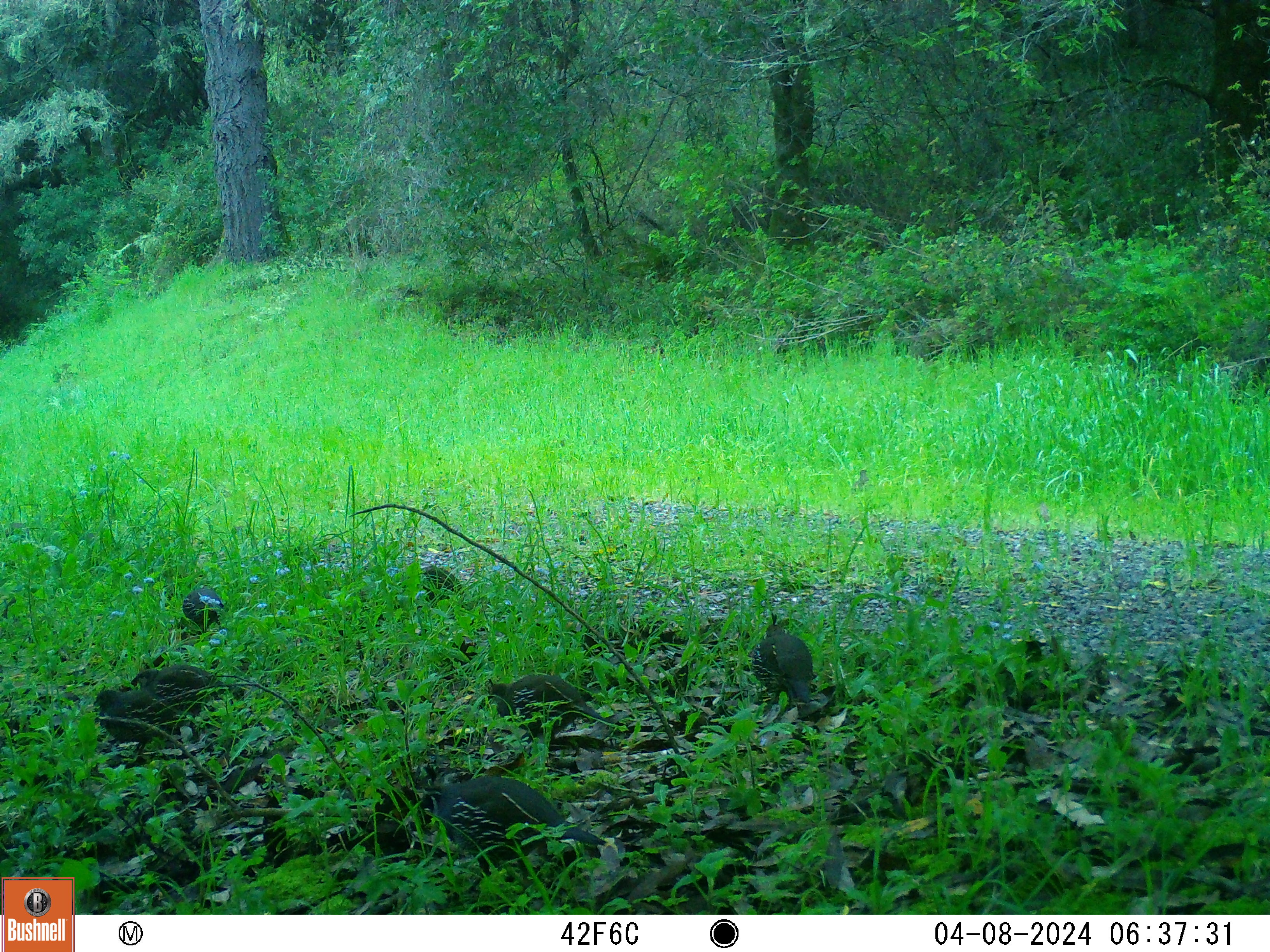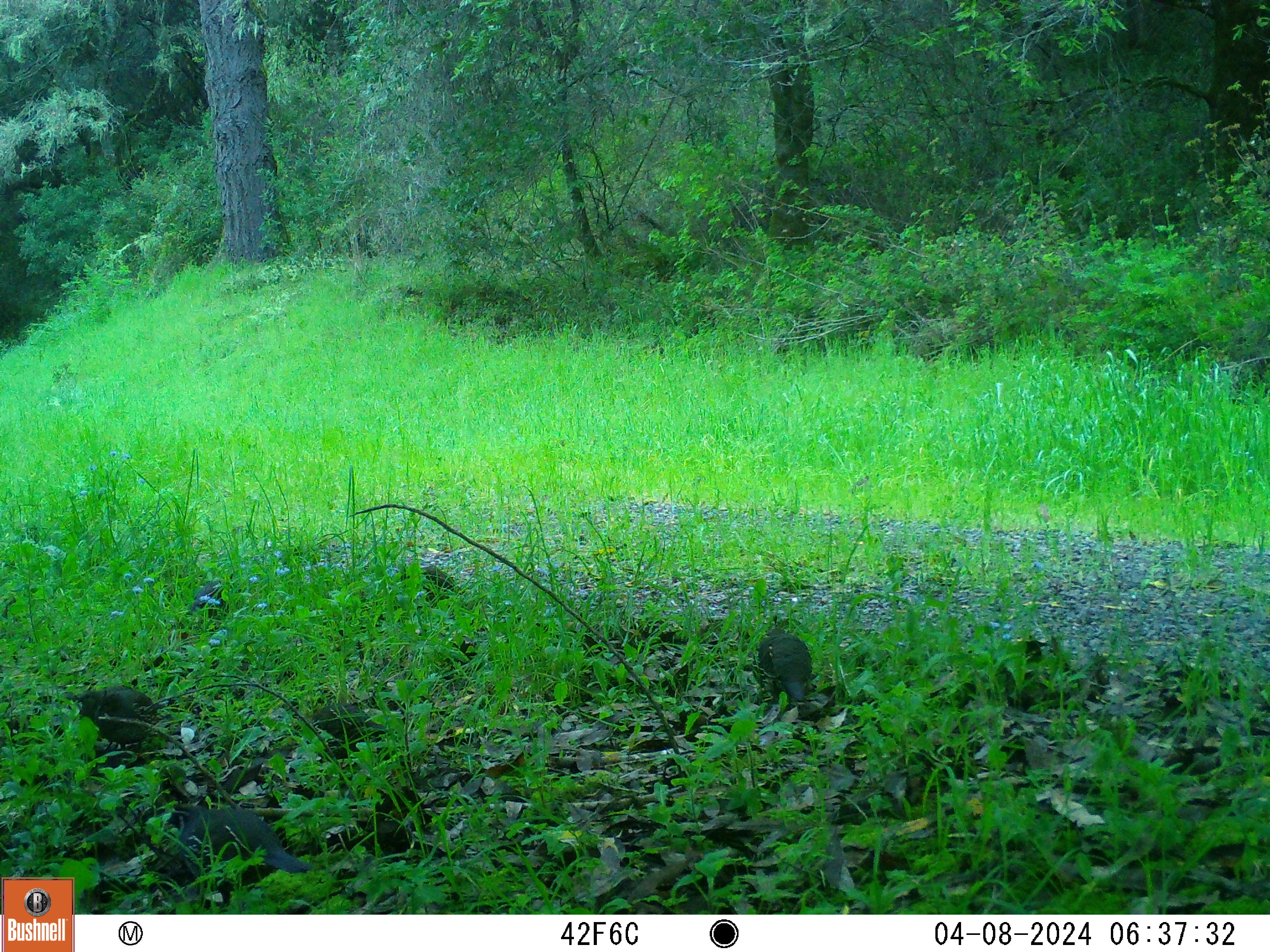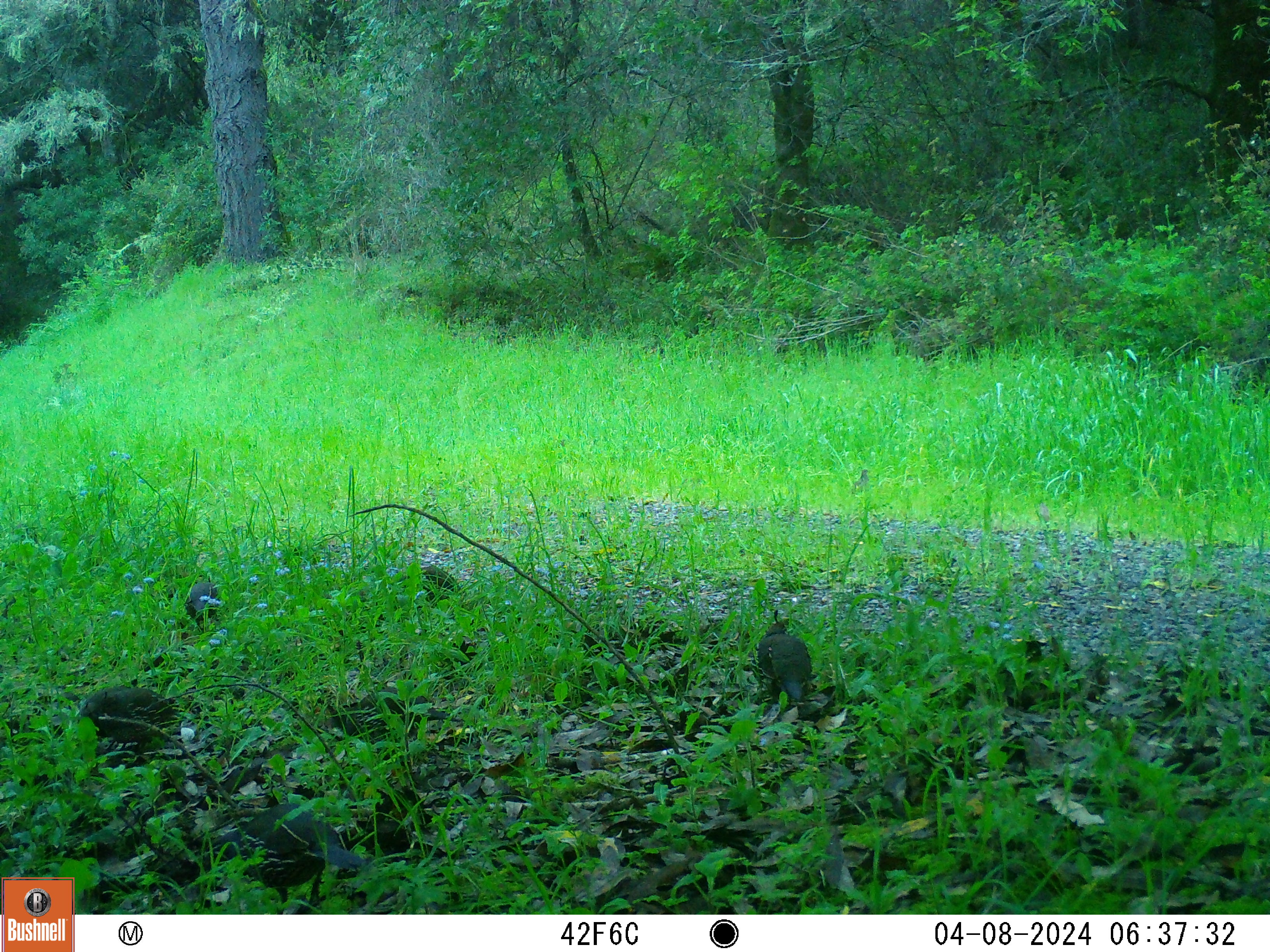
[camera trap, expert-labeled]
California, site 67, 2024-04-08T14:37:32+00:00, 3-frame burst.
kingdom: Animalia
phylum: Chordata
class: Aves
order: Galliformes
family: Odontophoridae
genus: Callipepla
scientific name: Callipepla californica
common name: california quail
California quail (Callipepla californica).